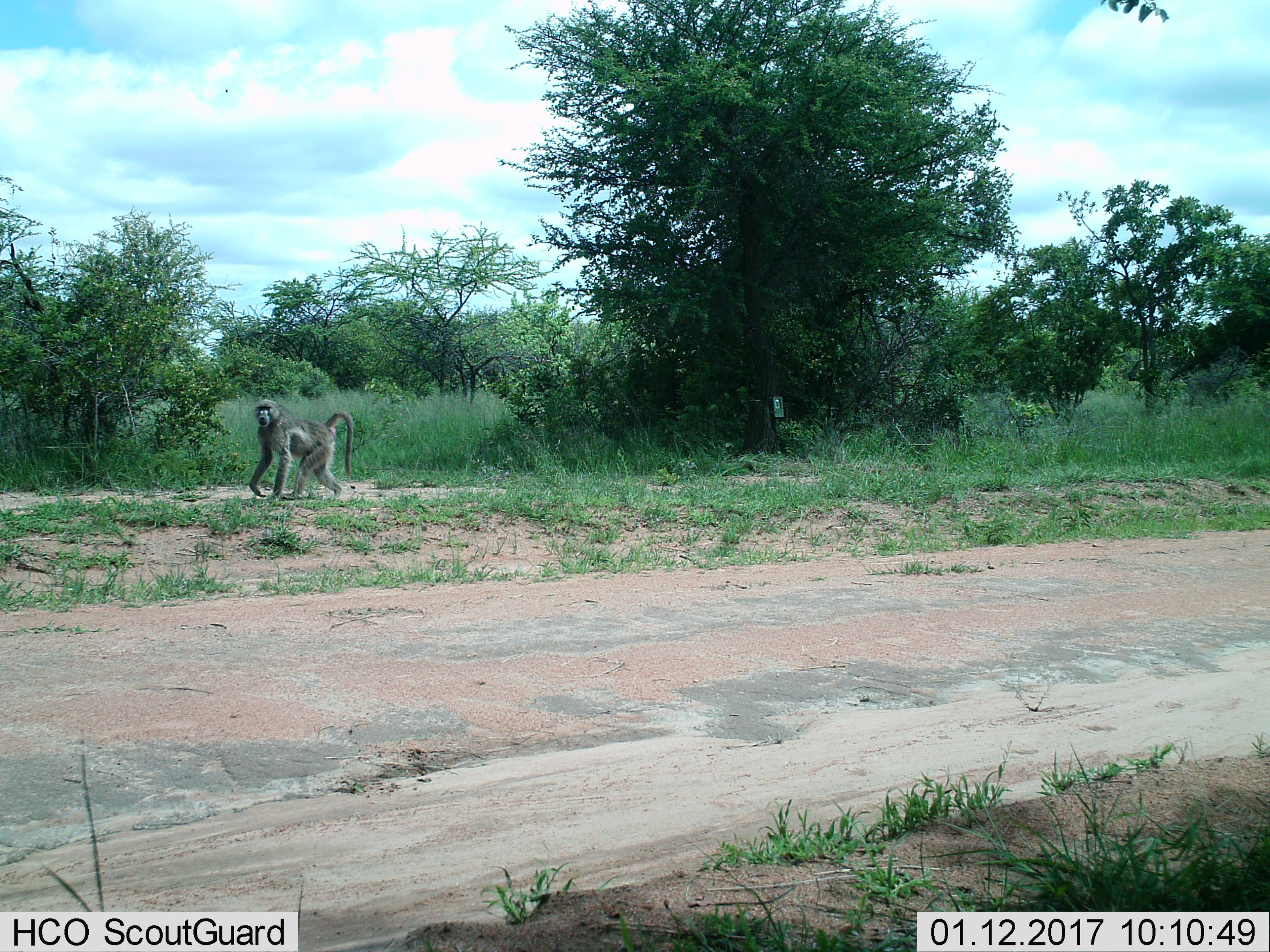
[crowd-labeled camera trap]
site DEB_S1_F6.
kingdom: Animalia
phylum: Chordata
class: Mammalia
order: Primates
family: Cercopithecidae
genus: Papio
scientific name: Papio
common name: baboon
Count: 1.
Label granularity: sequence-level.